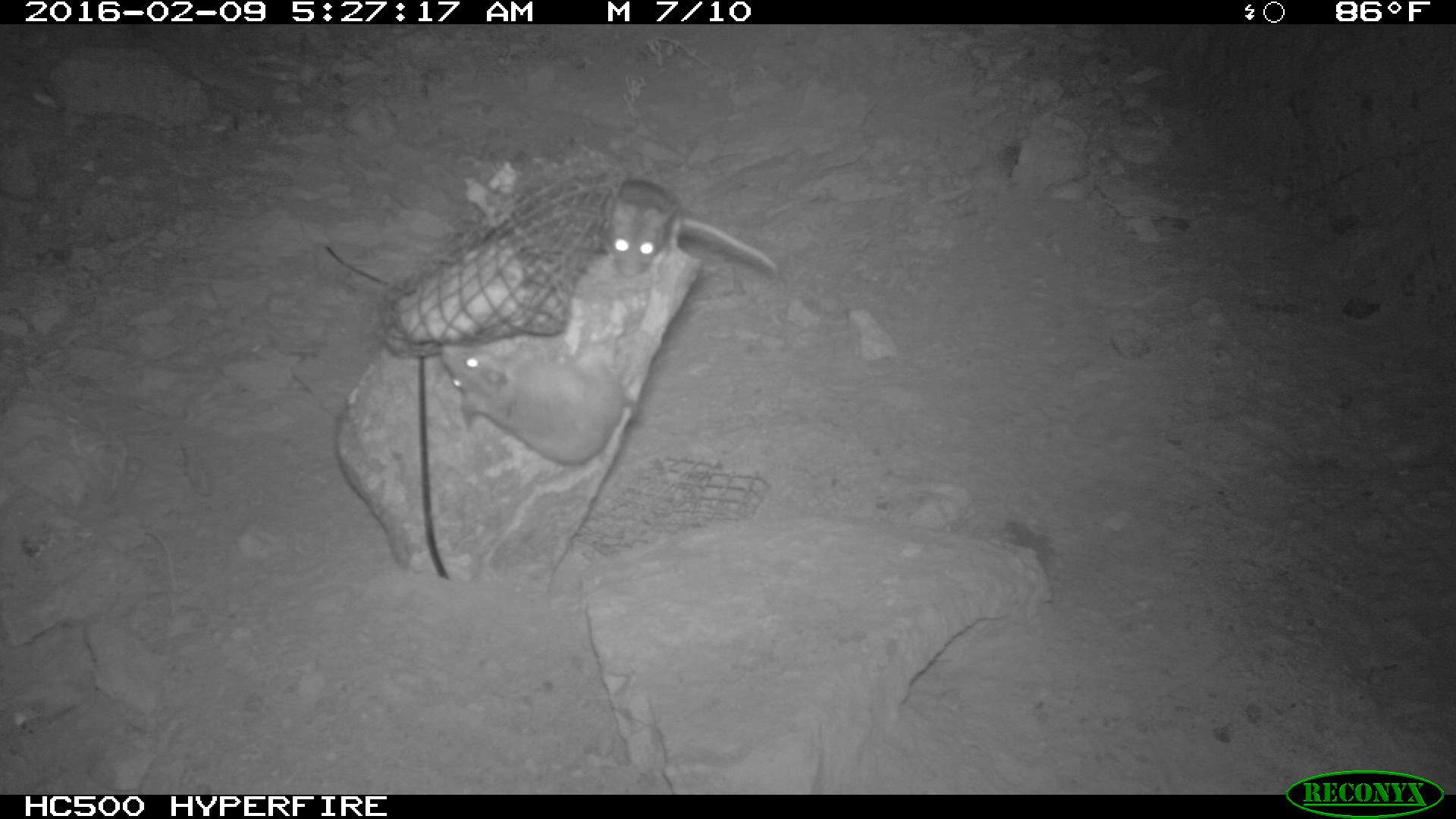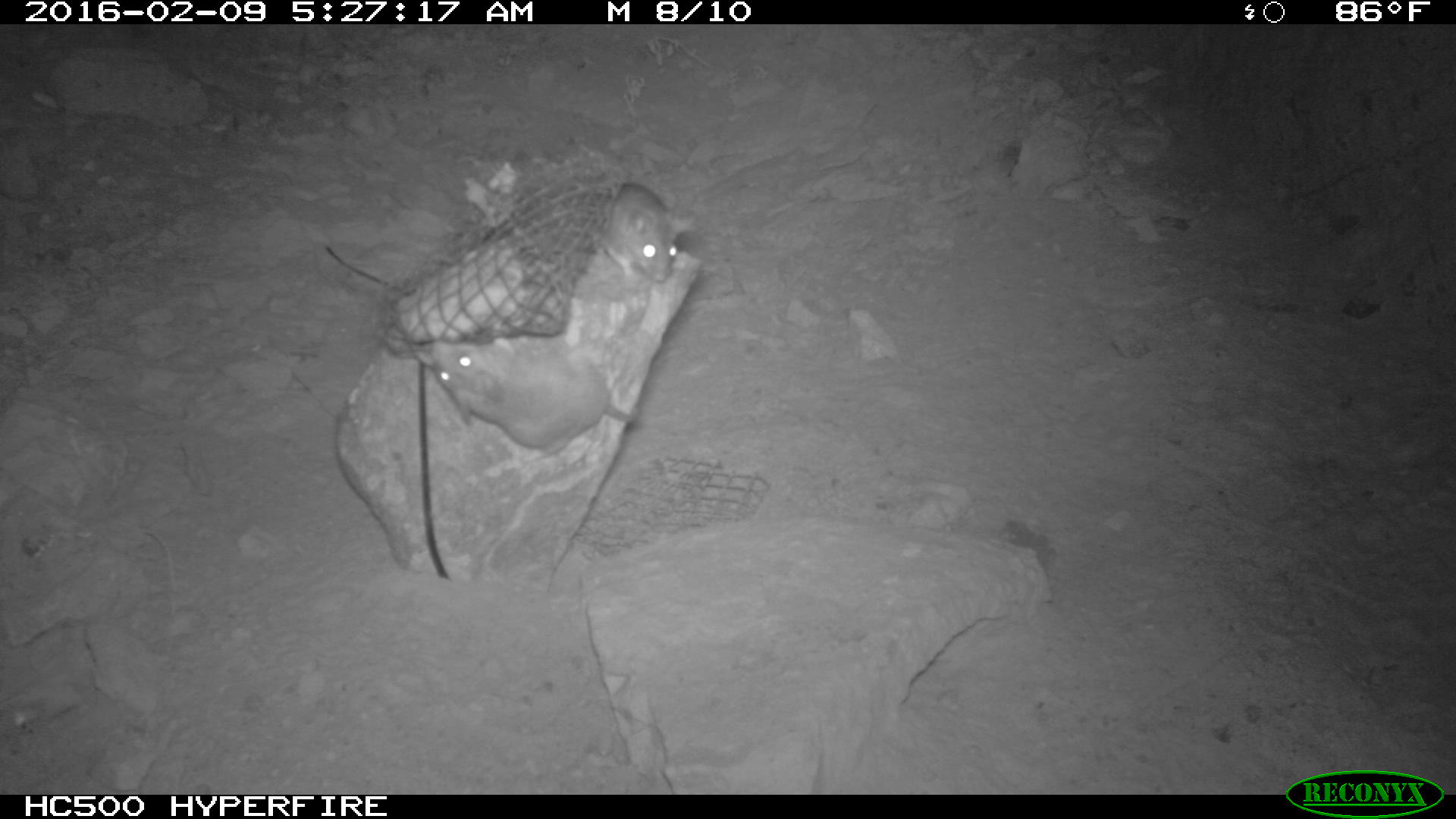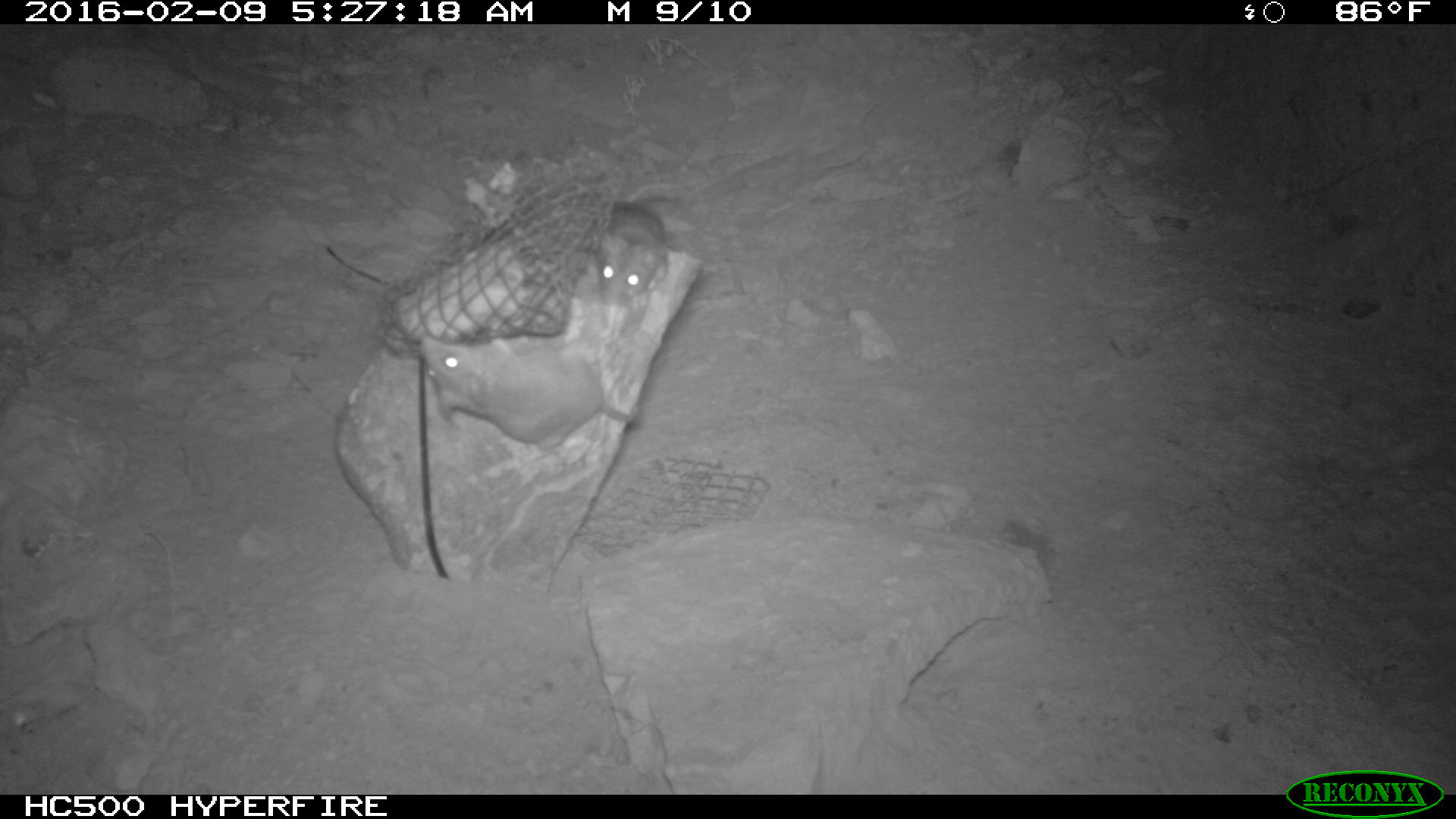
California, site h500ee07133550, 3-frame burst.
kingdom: Animalia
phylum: Chordata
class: Mammalia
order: Rodentia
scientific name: Rodentia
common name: rodent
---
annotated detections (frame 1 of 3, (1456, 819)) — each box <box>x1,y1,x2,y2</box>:
rodent: <box>438,337,626,466</box>; <box>606,176,785,279</box>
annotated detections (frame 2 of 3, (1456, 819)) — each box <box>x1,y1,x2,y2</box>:
rodent: <box>419,331,643,450</box>; <box>592,179,699,287</box>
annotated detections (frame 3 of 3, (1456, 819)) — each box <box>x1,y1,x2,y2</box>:
rodent: <box>419,334,636,444</box>; <box>579,199,667,296</box>